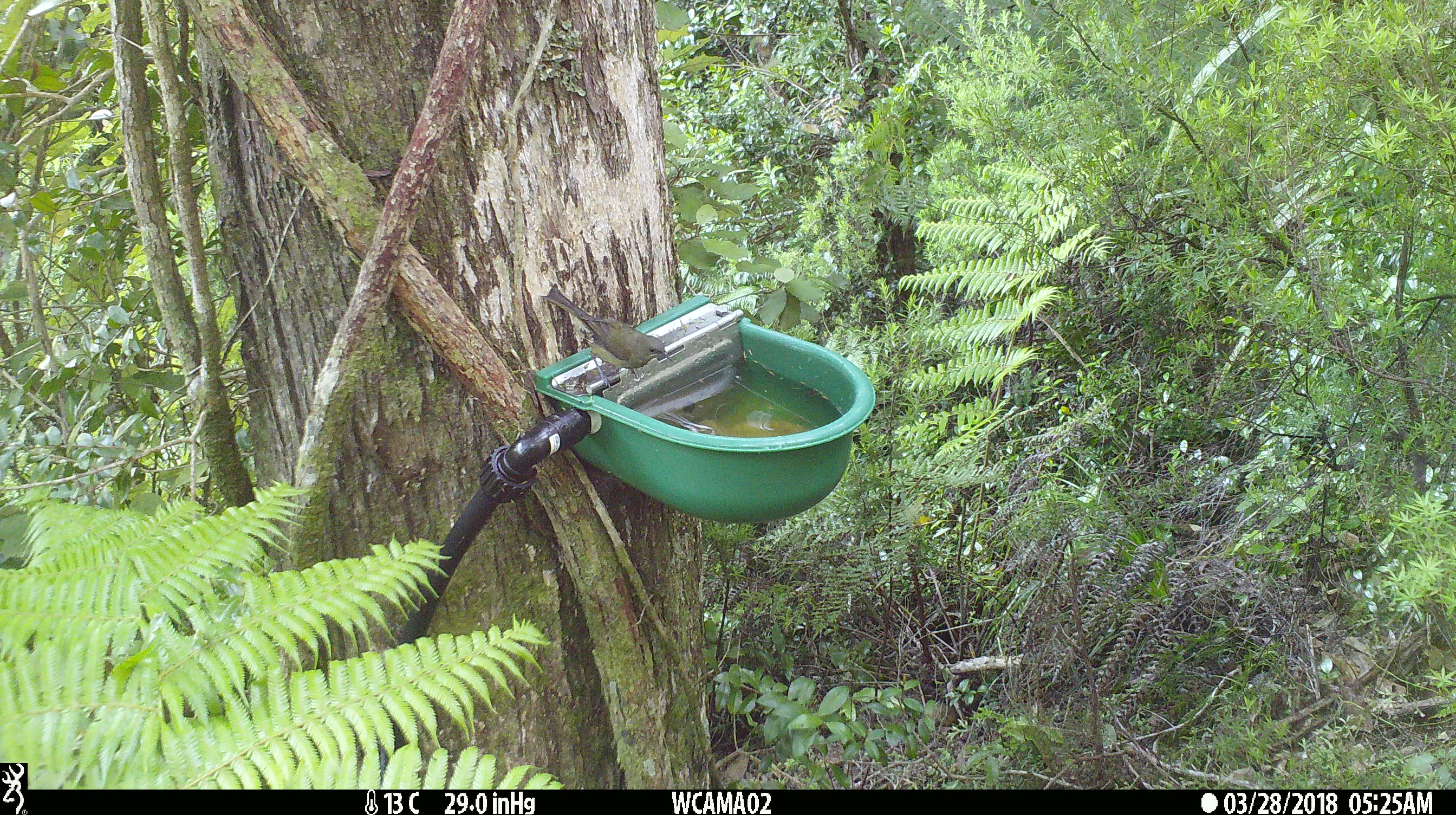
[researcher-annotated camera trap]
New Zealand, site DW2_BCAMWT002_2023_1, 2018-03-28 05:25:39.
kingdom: Animalia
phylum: Chordata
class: Aves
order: Passeriformes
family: Meliphagidae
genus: Anthornis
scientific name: Anthornis melanura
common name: new zealand bellbird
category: bellbird